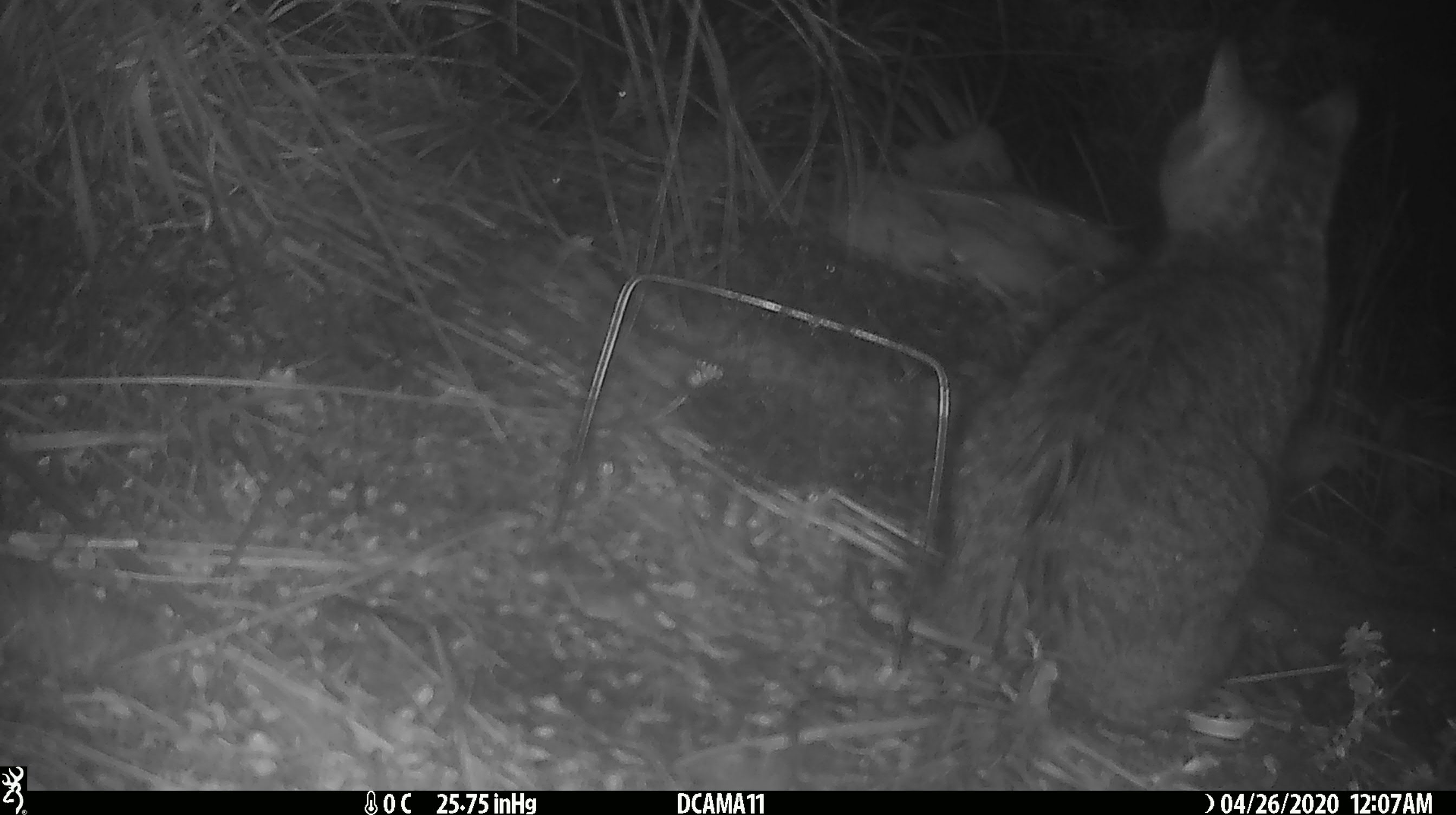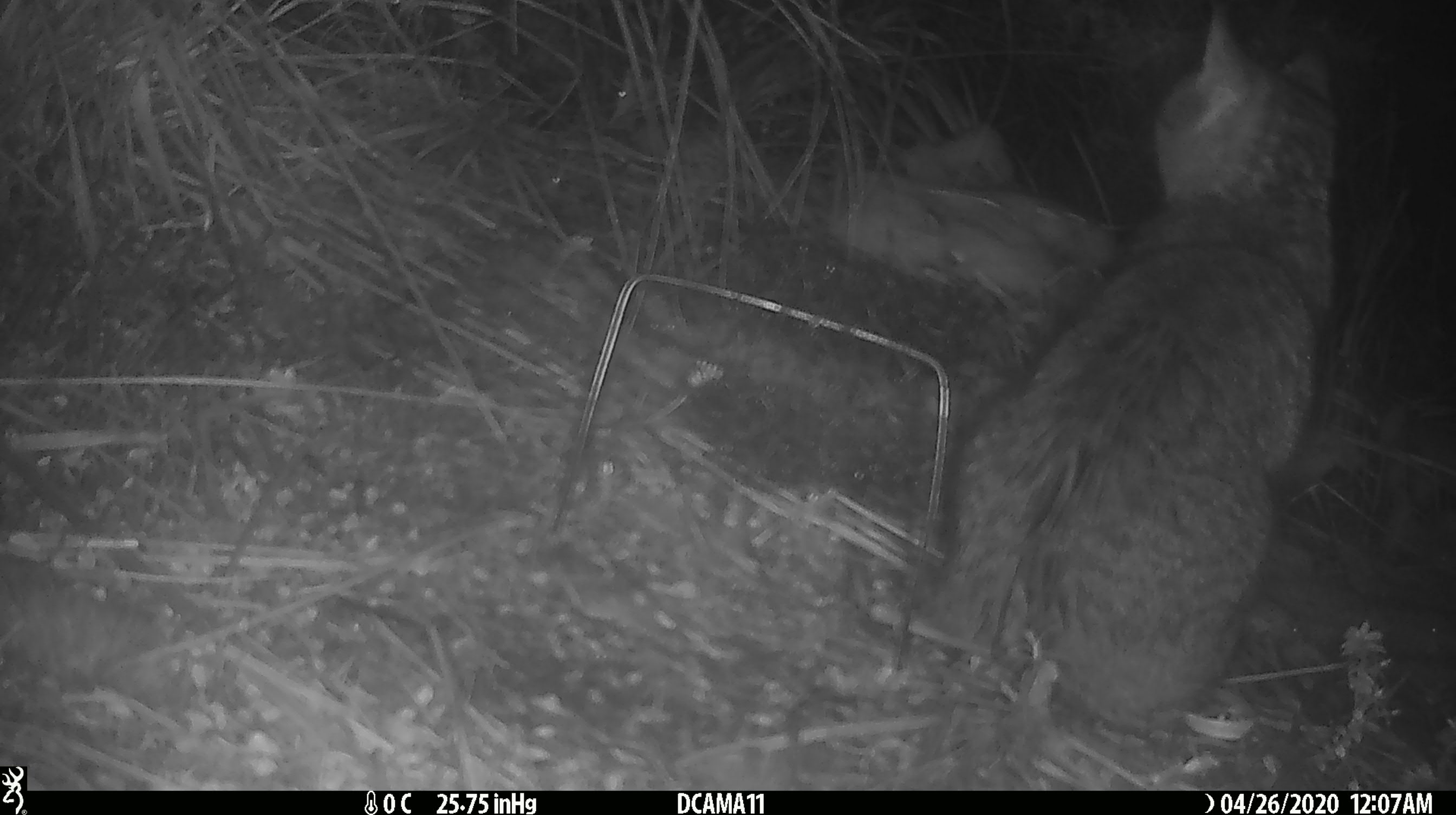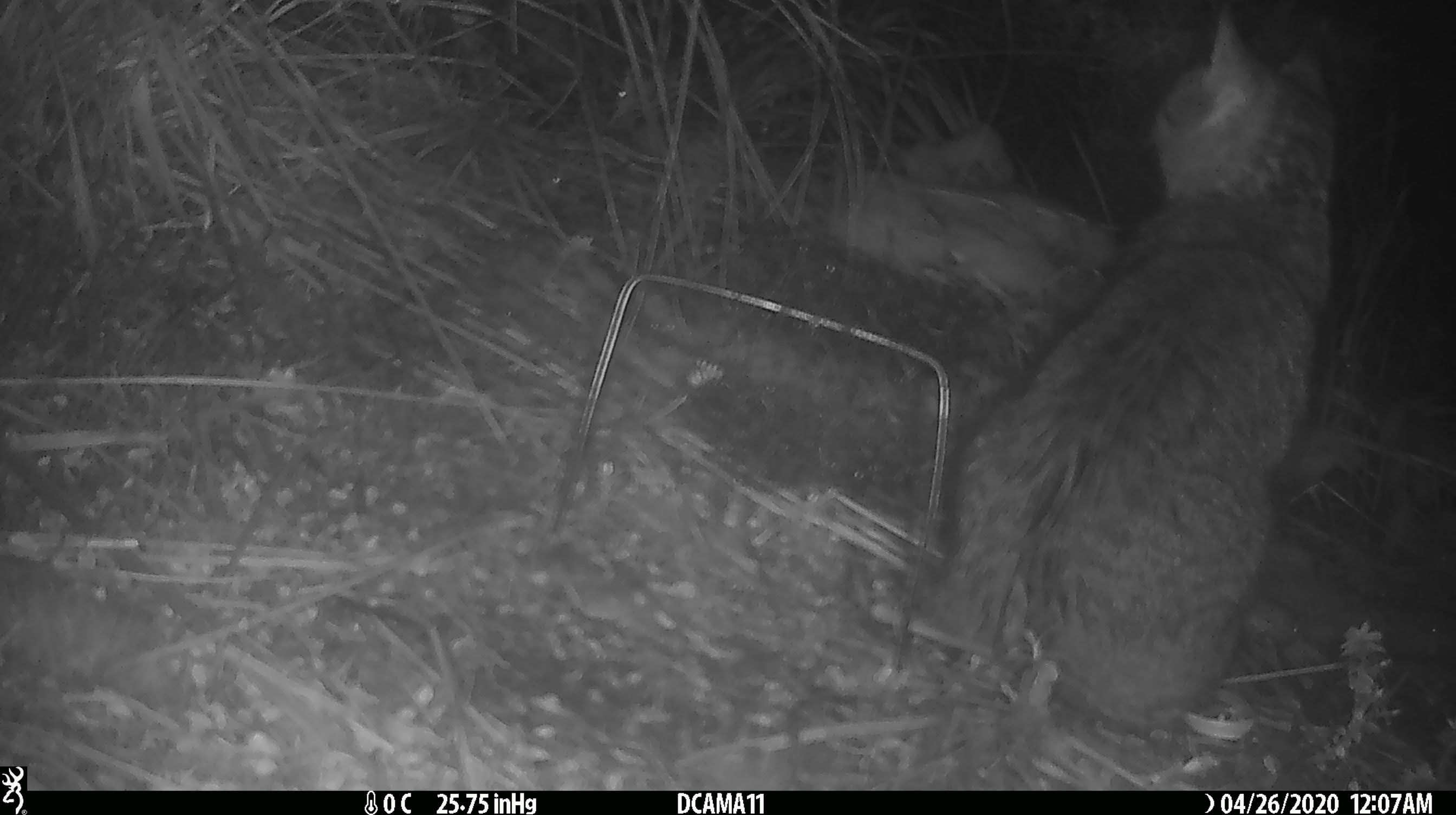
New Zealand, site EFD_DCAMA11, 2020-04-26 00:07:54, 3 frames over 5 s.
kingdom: Animalia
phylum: Chordata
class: Mammalia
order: Carnivora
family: Felidae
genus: Felis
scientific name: Felis catus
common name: domestic cat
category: cat